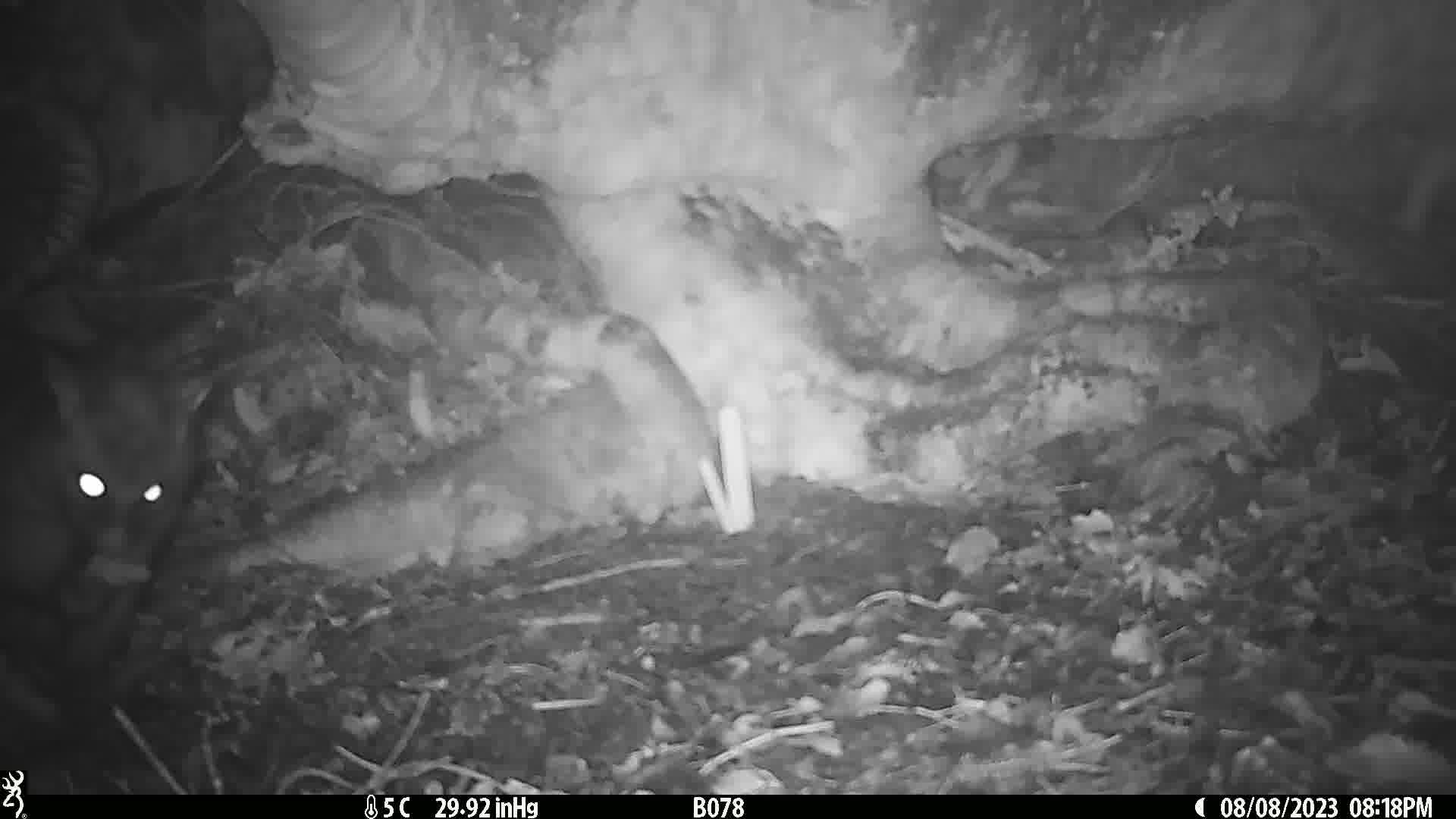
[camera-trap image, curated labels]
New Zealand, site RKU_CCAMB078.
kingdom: Animalia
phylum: Chordata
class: Mammalia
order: Diprotodontia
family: Phalangeridae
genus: Trichosurus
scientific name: Trichosurus vulpecula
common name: common brushtail possum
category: possum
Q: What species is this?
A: Possum (common brushtail possum) (Trichosurus vulpecula).